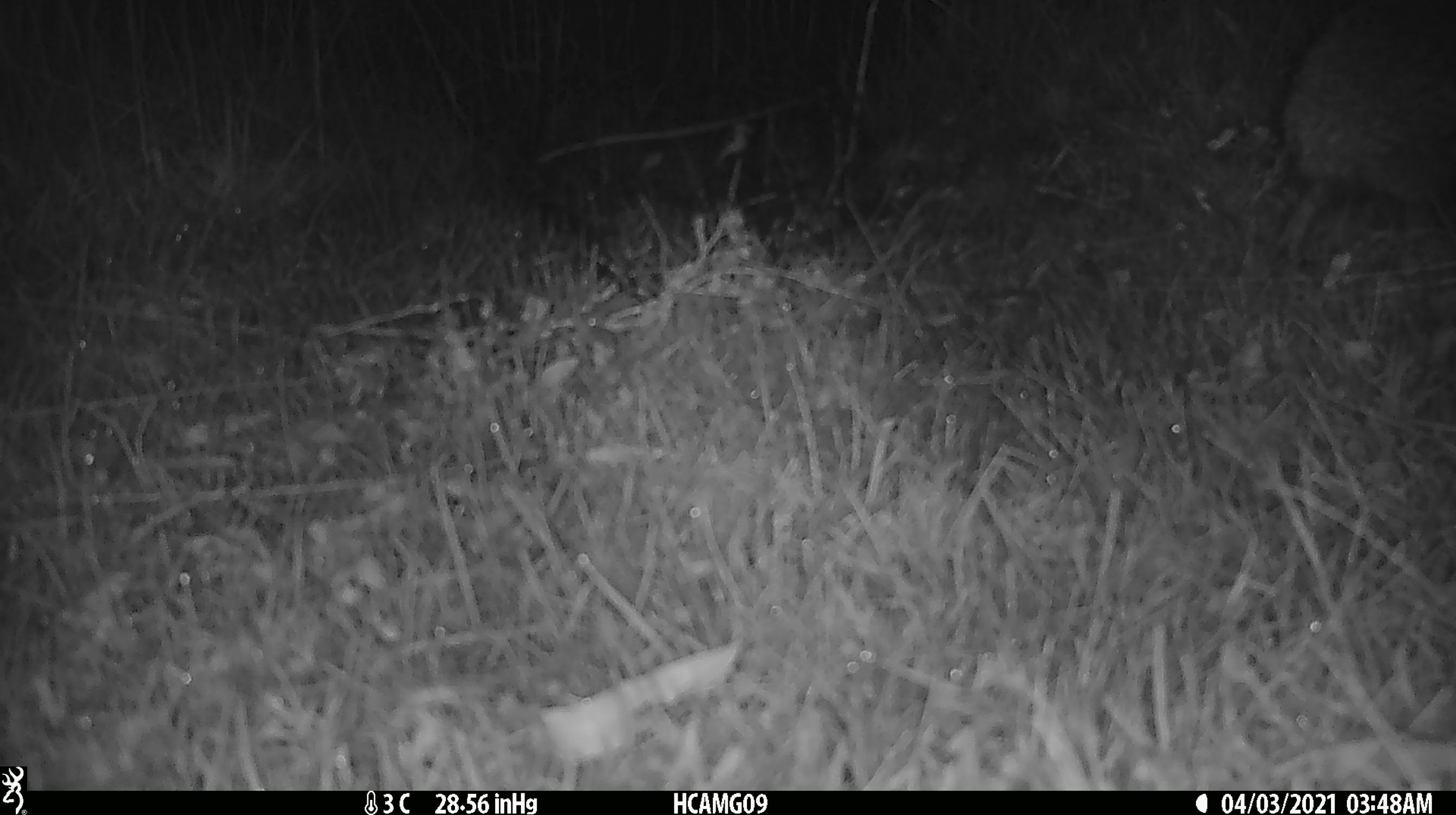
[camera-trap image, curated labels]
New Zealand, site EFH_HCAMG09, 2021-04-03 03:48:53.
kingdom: Animalia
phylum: Chordata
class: Mammalia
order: Eulipotyphla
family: Erinaceidae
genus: Erinaceus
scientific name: Erinaceus europaeus europaeus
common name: european hedgehog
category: hedgehog